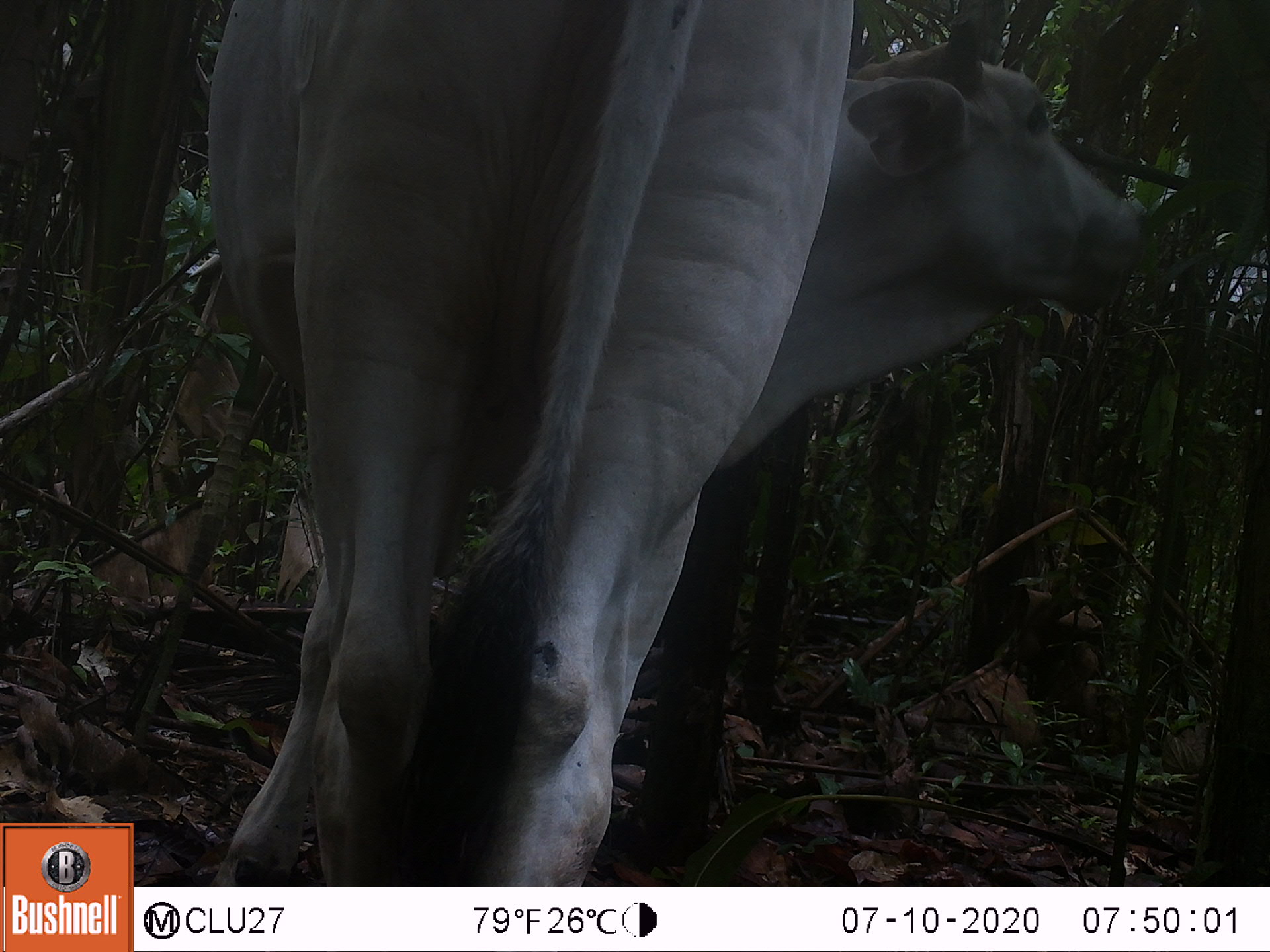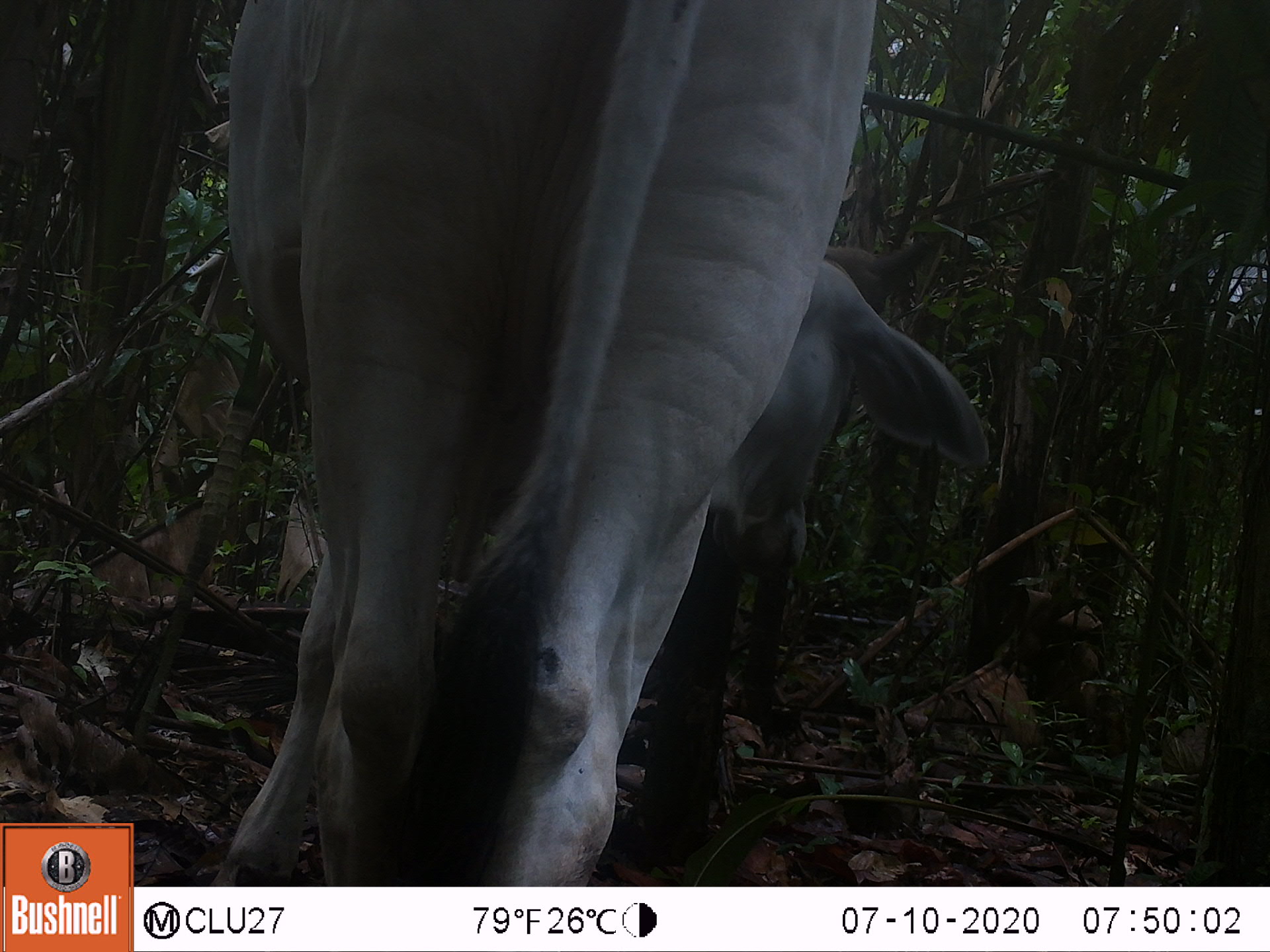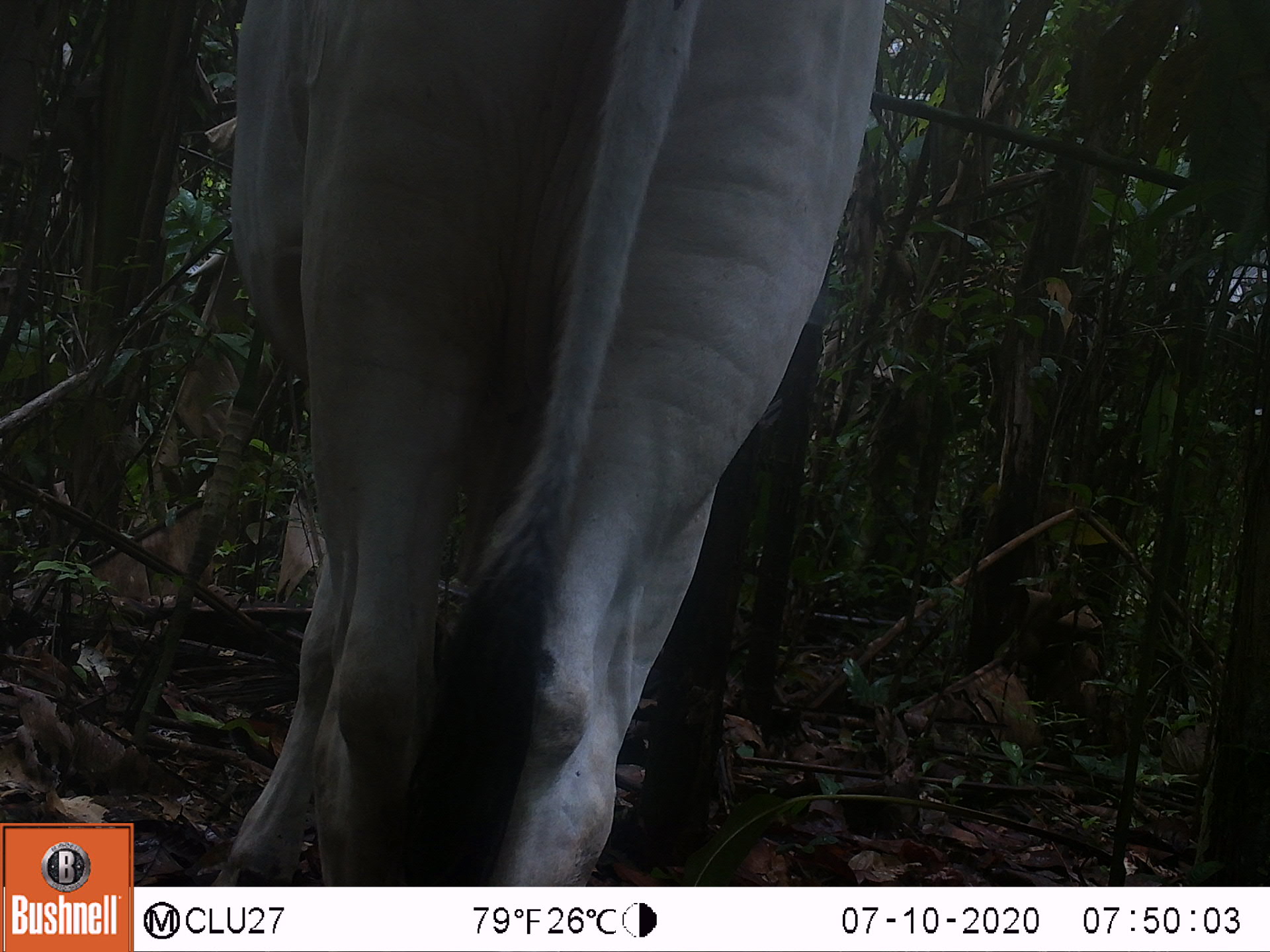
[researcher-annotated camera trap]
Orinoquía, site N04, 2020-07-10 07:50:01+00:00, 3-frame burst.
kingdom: Animalia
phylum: Chordata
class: Mammalia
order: Artiodactyla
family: Bovidae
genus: Bos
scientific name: Bos taurus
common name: cow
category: cattle